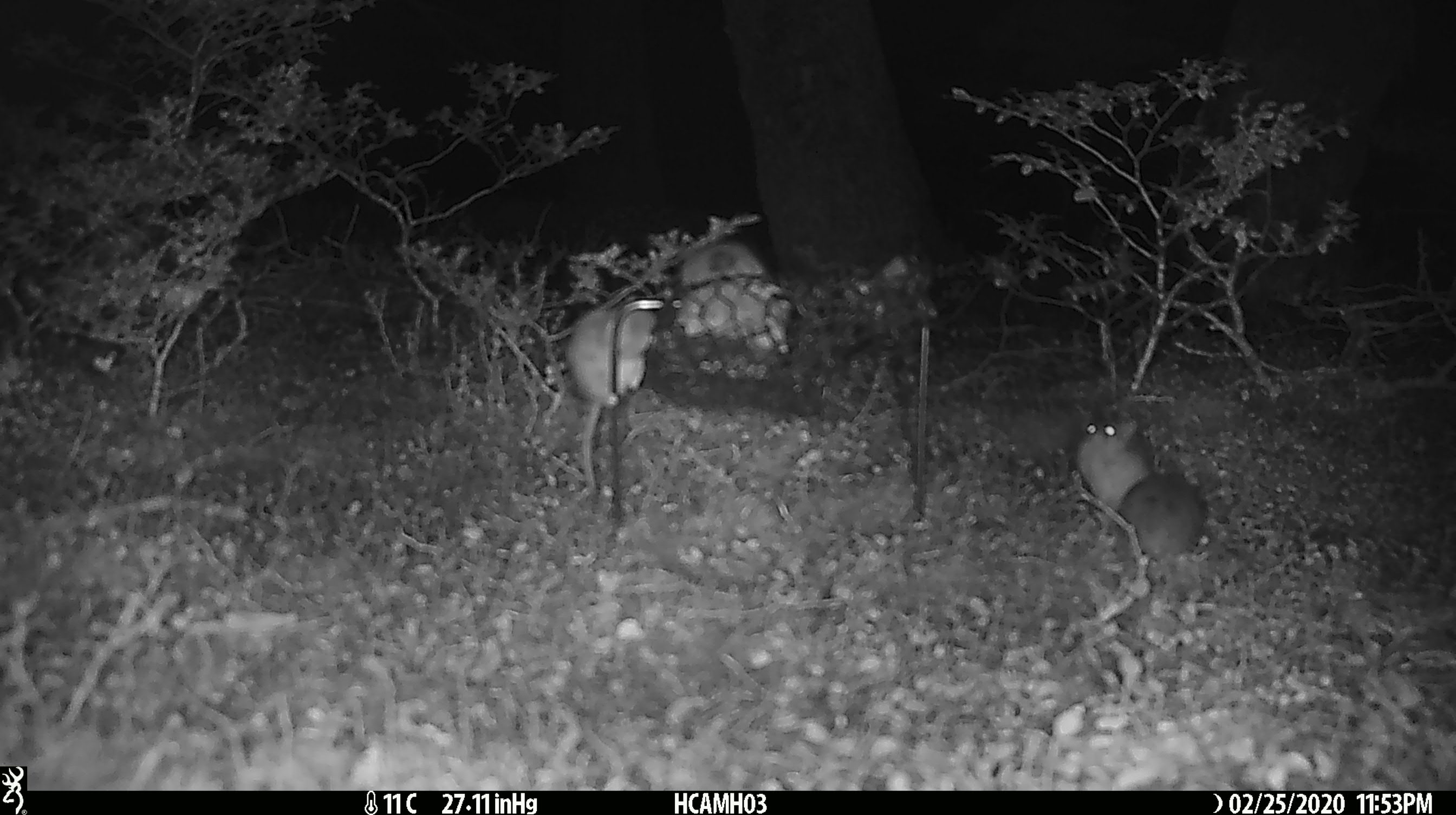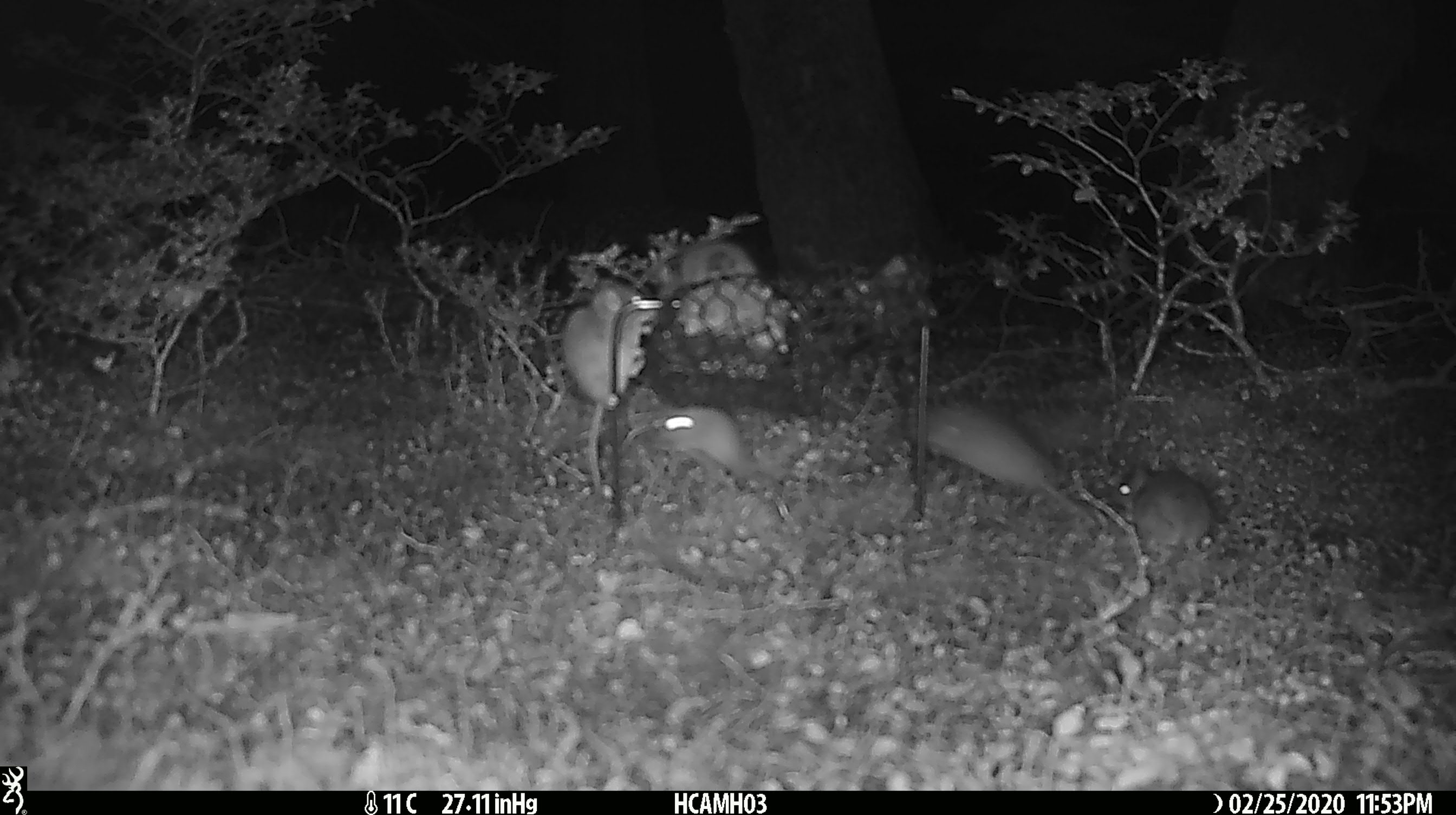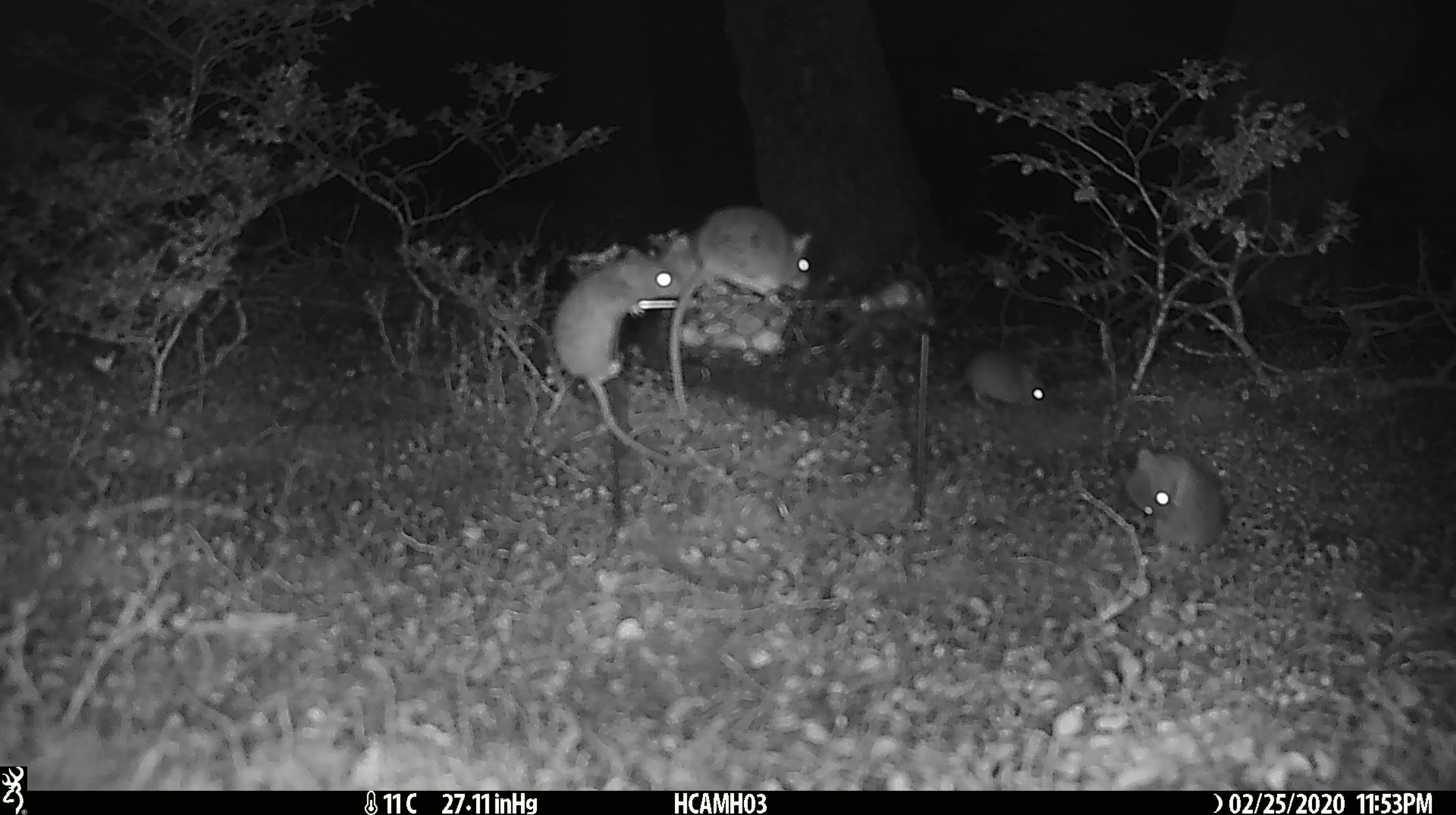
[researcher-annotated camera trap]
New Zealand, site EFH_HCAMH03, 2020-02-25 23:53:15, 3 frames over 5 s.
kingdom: Animalia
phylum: Chordata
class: Mammalia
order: Rodentia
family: Muridae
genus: Mus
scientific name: Mus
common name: mouse